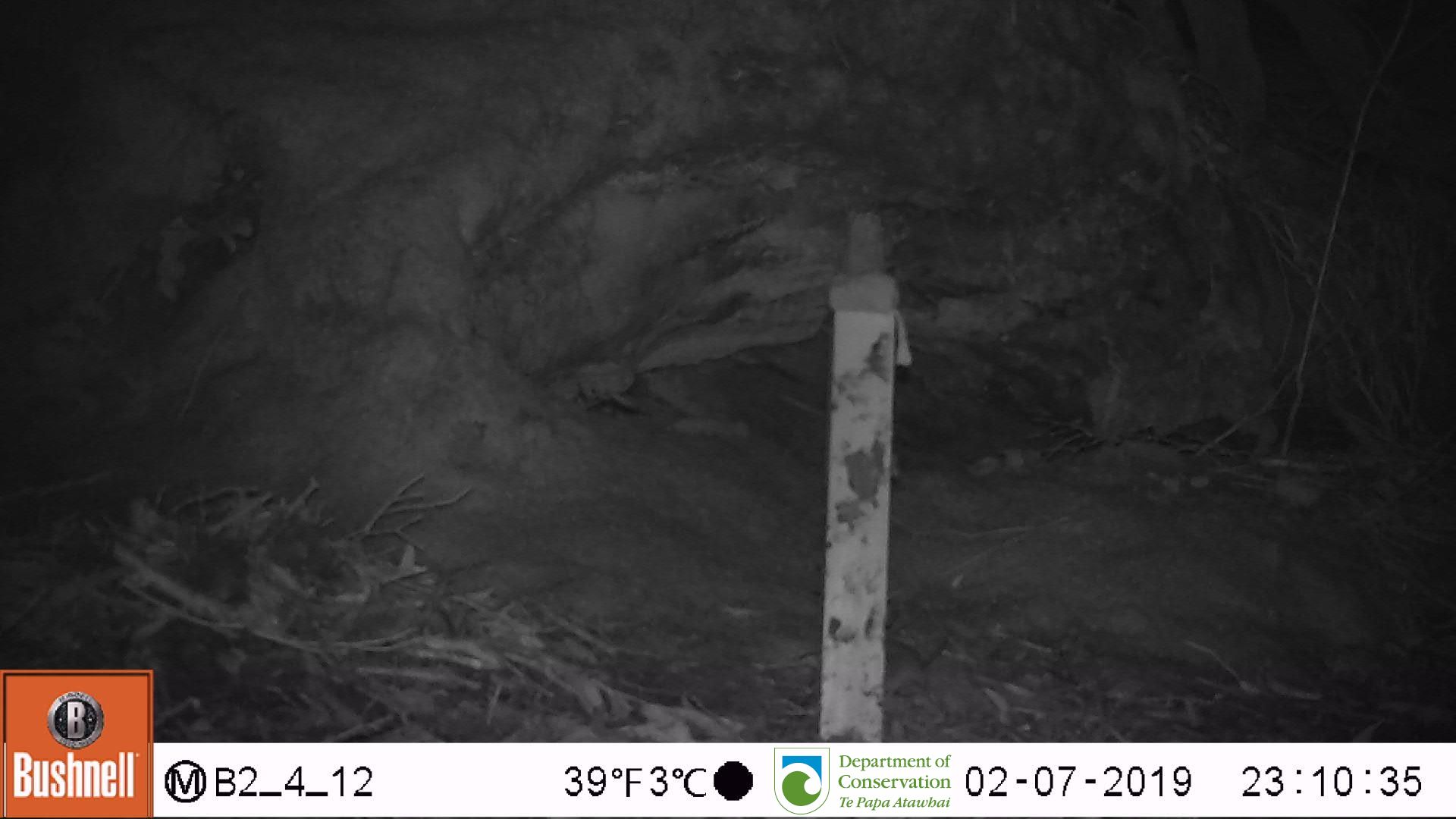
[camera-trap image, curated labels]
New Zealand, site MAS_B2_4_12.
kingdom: Animalia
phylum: Chordata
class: Mammalia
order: Rodentia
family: Muridae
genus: Mus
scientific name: Mus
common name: mouse